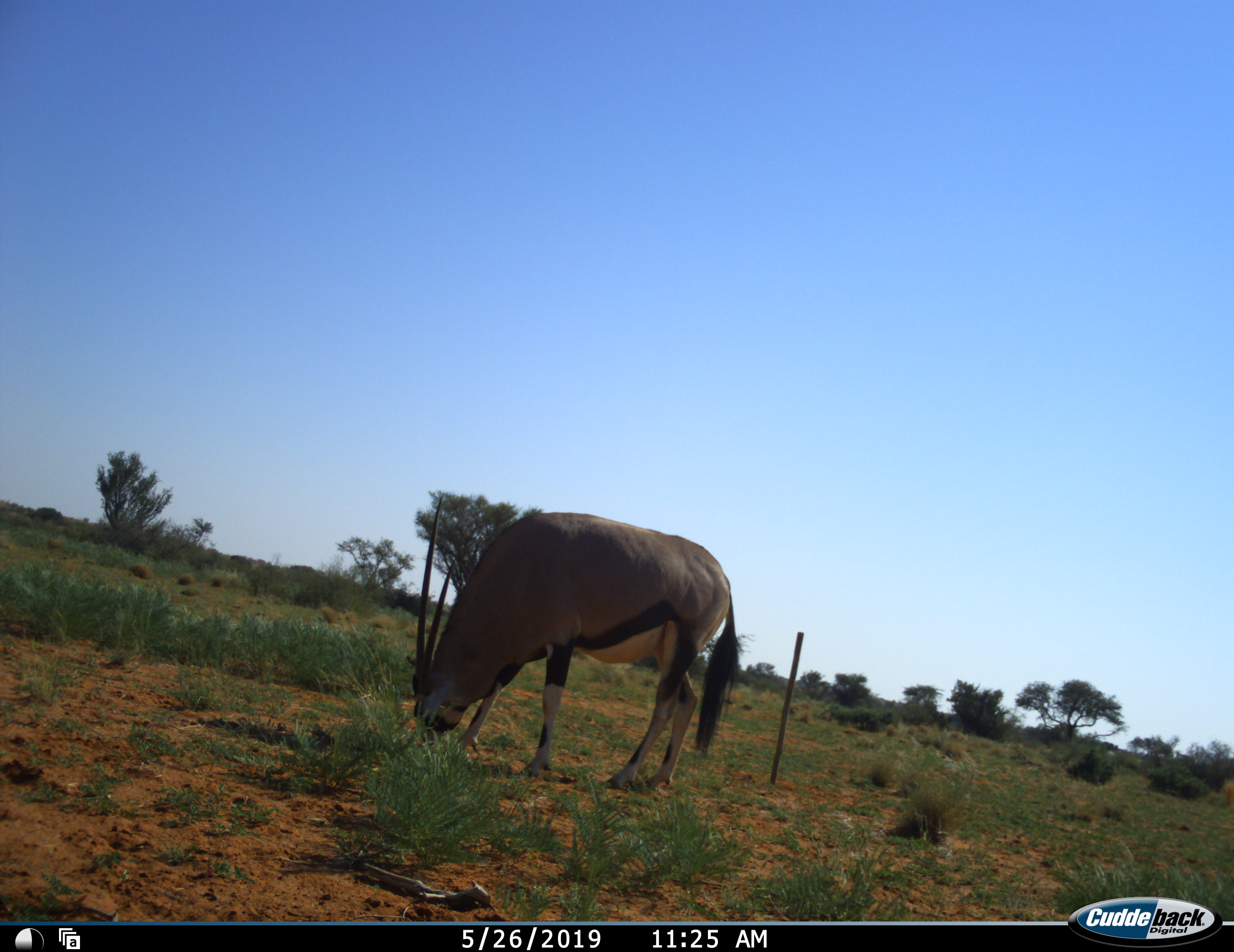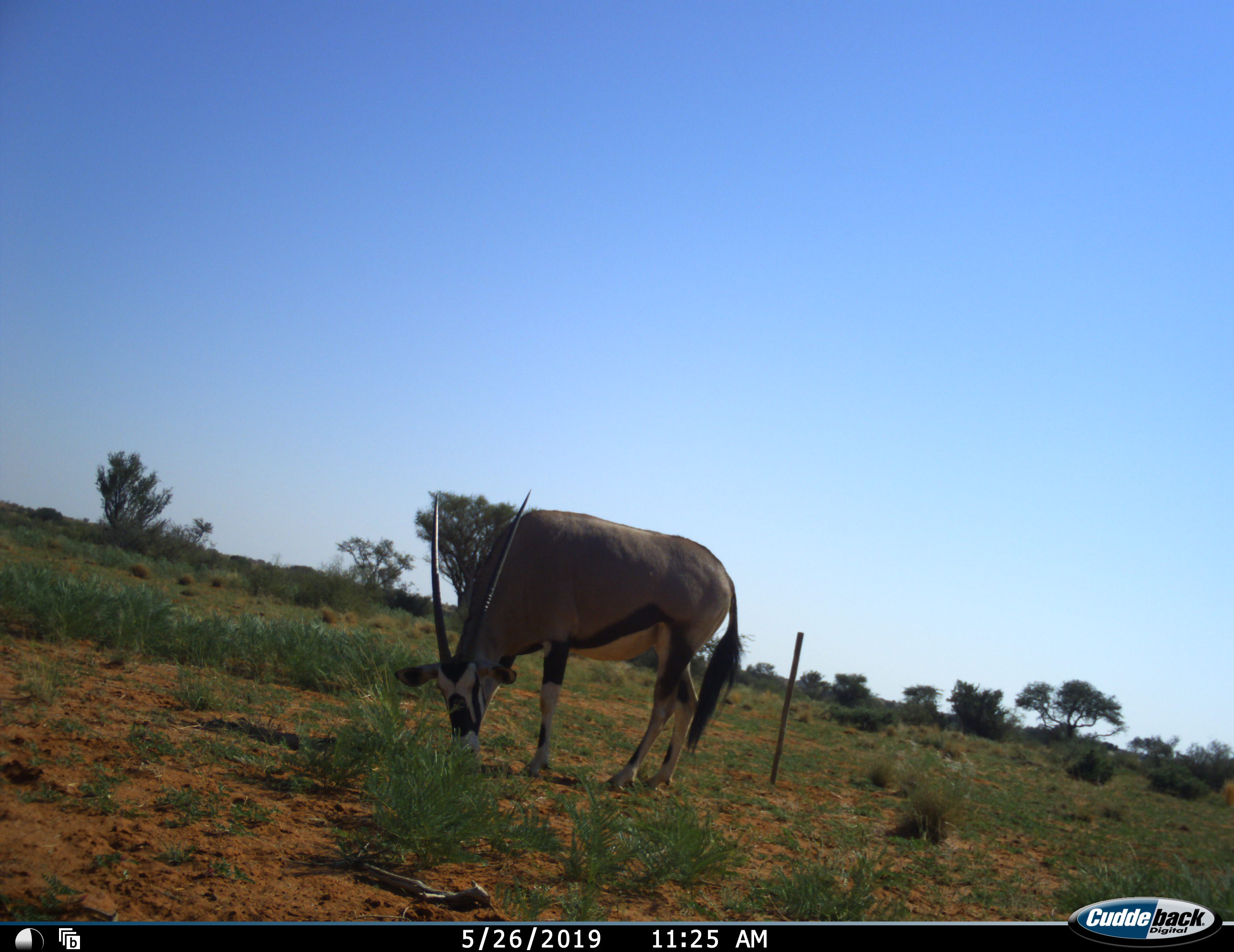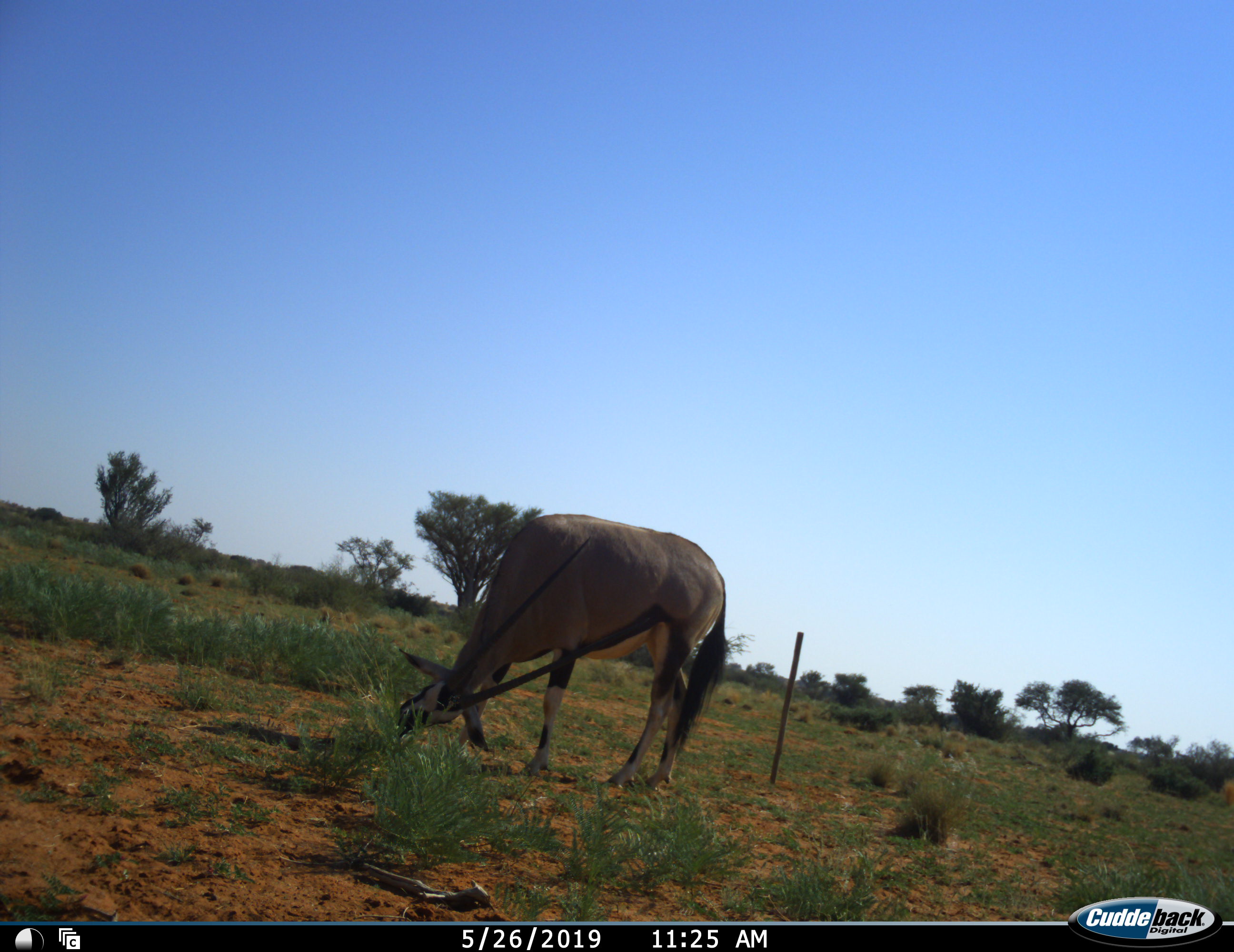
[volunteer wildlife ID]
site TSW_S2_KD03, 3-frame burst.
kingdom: Animalia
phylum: Chordata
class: Mammalia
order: Artiodactyla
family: Bovidae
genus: Oryx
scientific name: Oryx gazella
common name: gemsbok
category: oryx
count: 1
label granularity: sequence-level